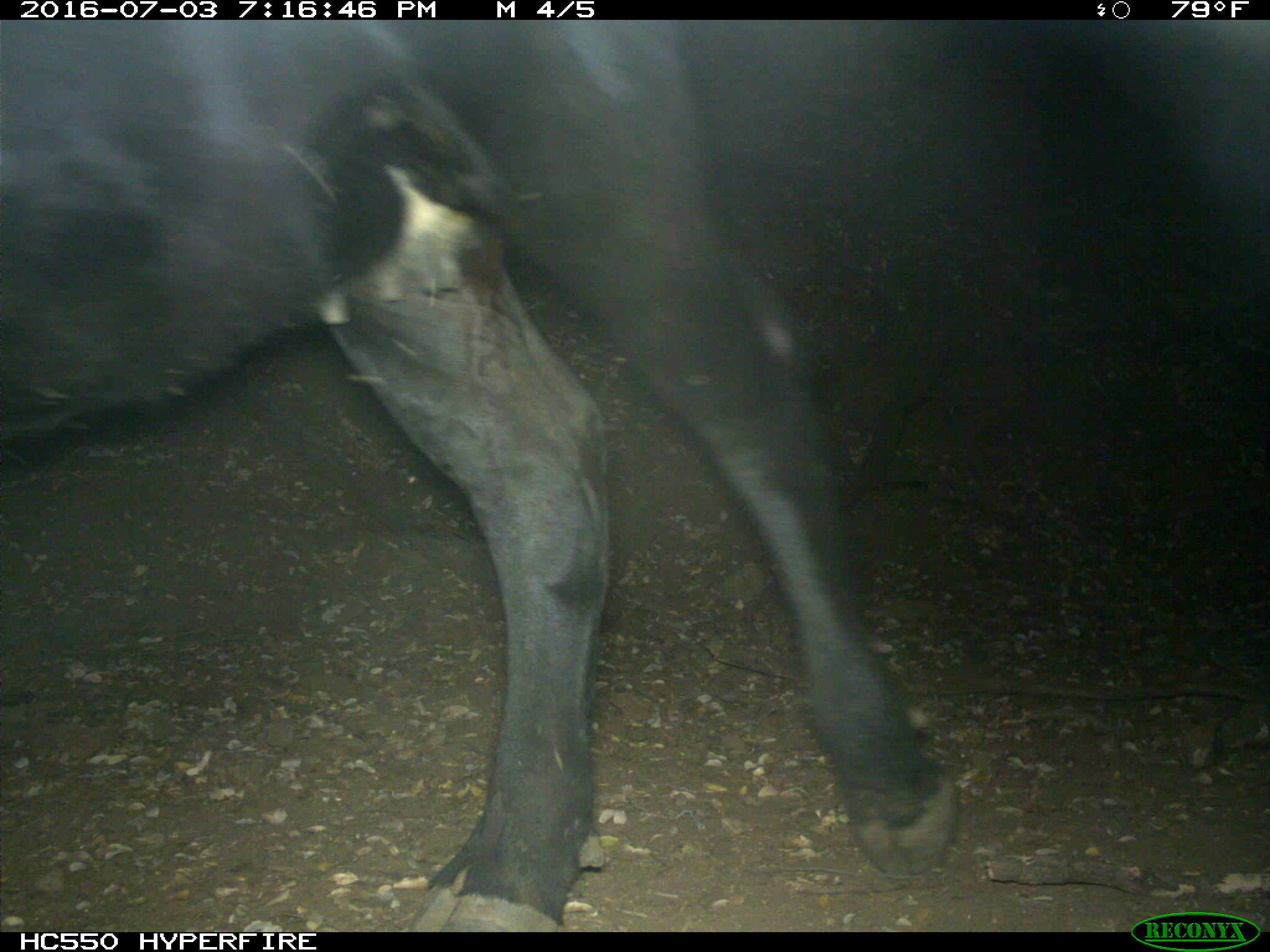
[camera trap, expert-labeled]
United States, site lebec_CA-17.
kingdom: Animalia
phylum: Chordata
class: Mammalia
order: Artiodactyla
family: Bovidae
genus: Bos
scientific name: Bos taurus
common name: domestic cow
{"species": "Bos taurus (domestic cow)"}